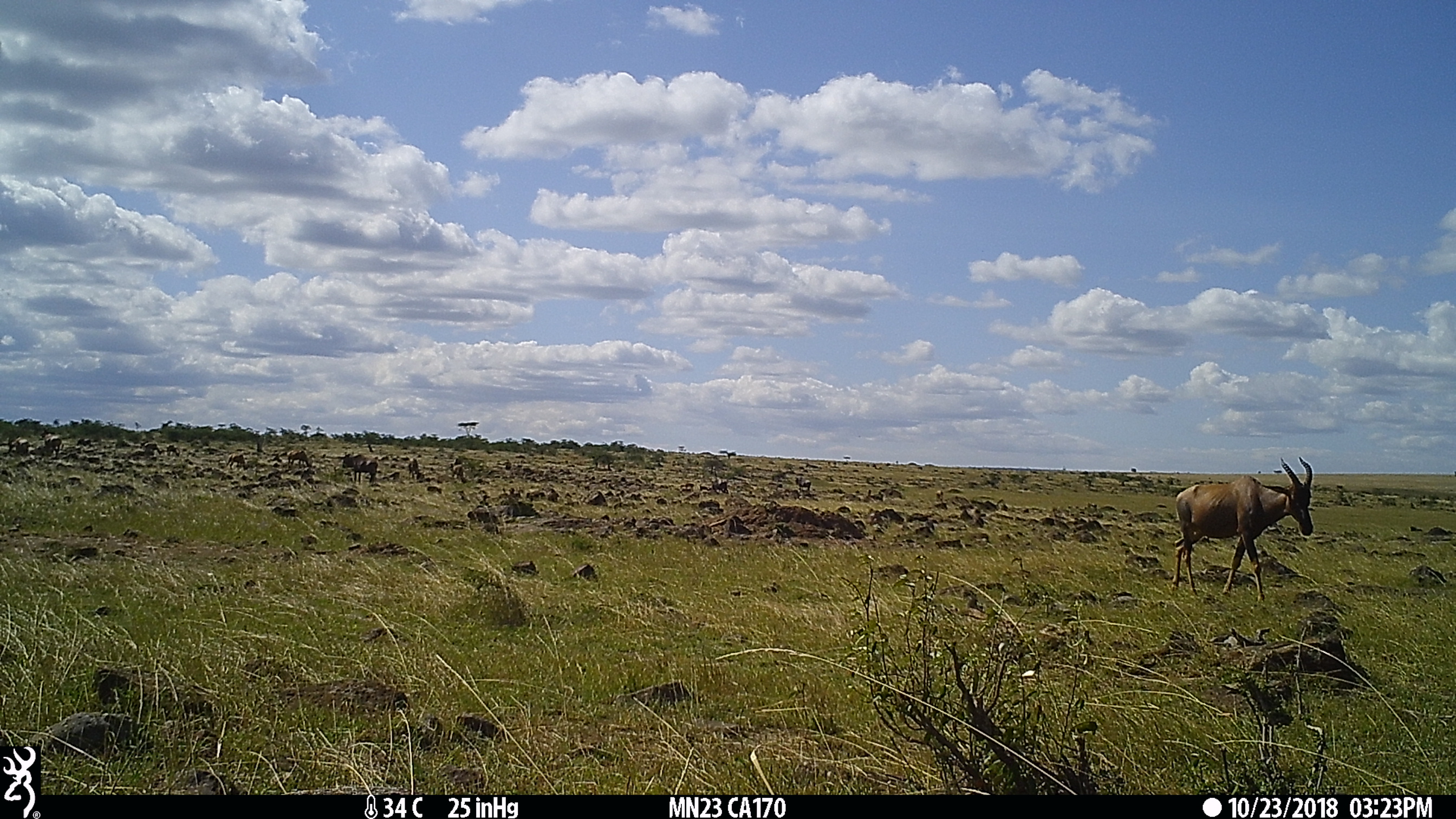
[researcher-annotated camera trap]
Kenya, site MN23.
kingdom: Animalia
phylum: Chordata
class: Mammalia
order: Artiodactyla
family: Bovidae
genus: Damaliscus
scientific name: Damaliscus lunatus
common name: topi